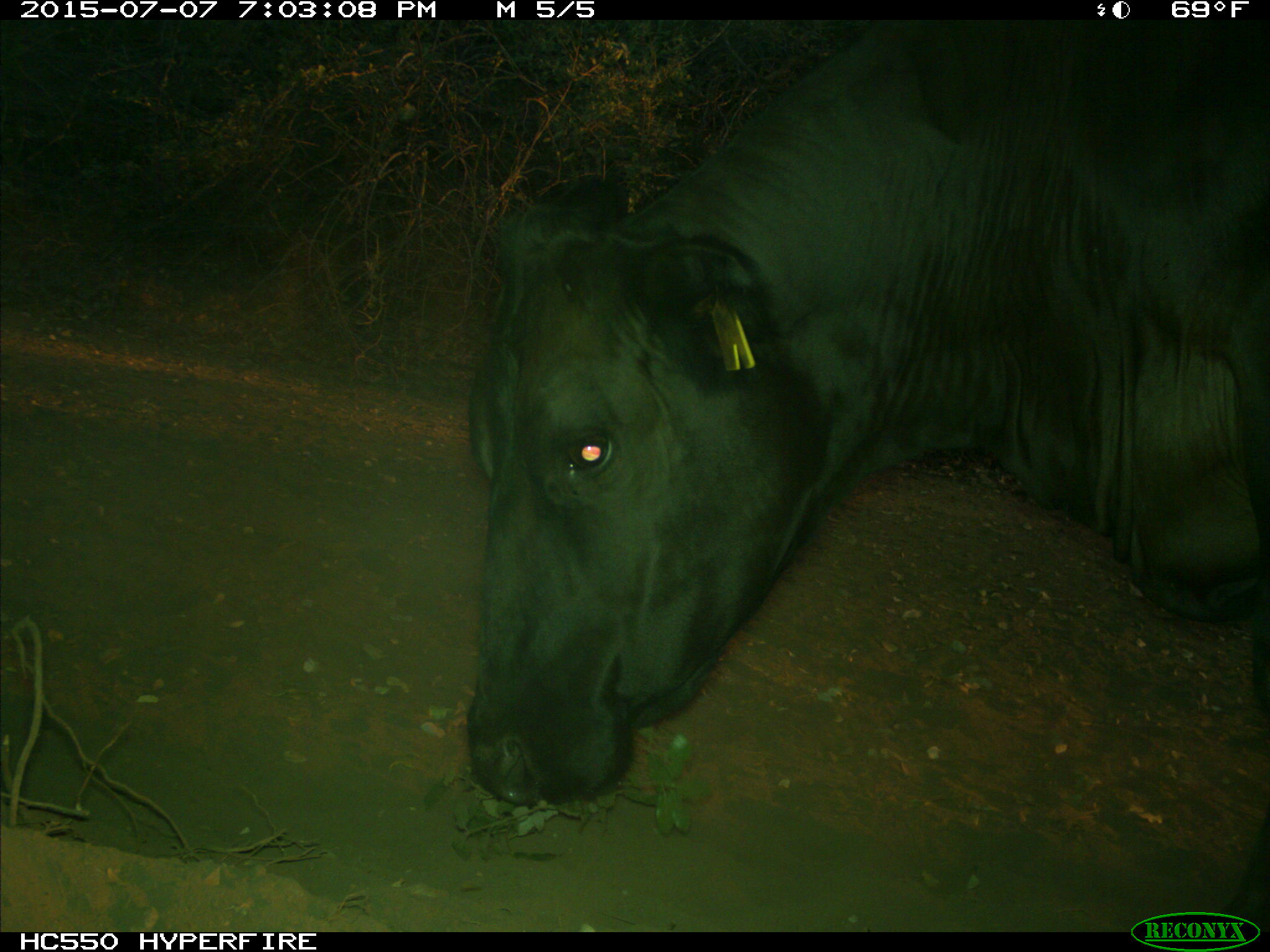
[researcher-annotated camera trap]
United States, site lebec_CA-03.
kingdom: Animalia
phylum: Chordata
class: Mammalia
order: Artiodactyla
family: Bovidae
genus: Bos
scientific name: Bos taurus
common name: domestic cow